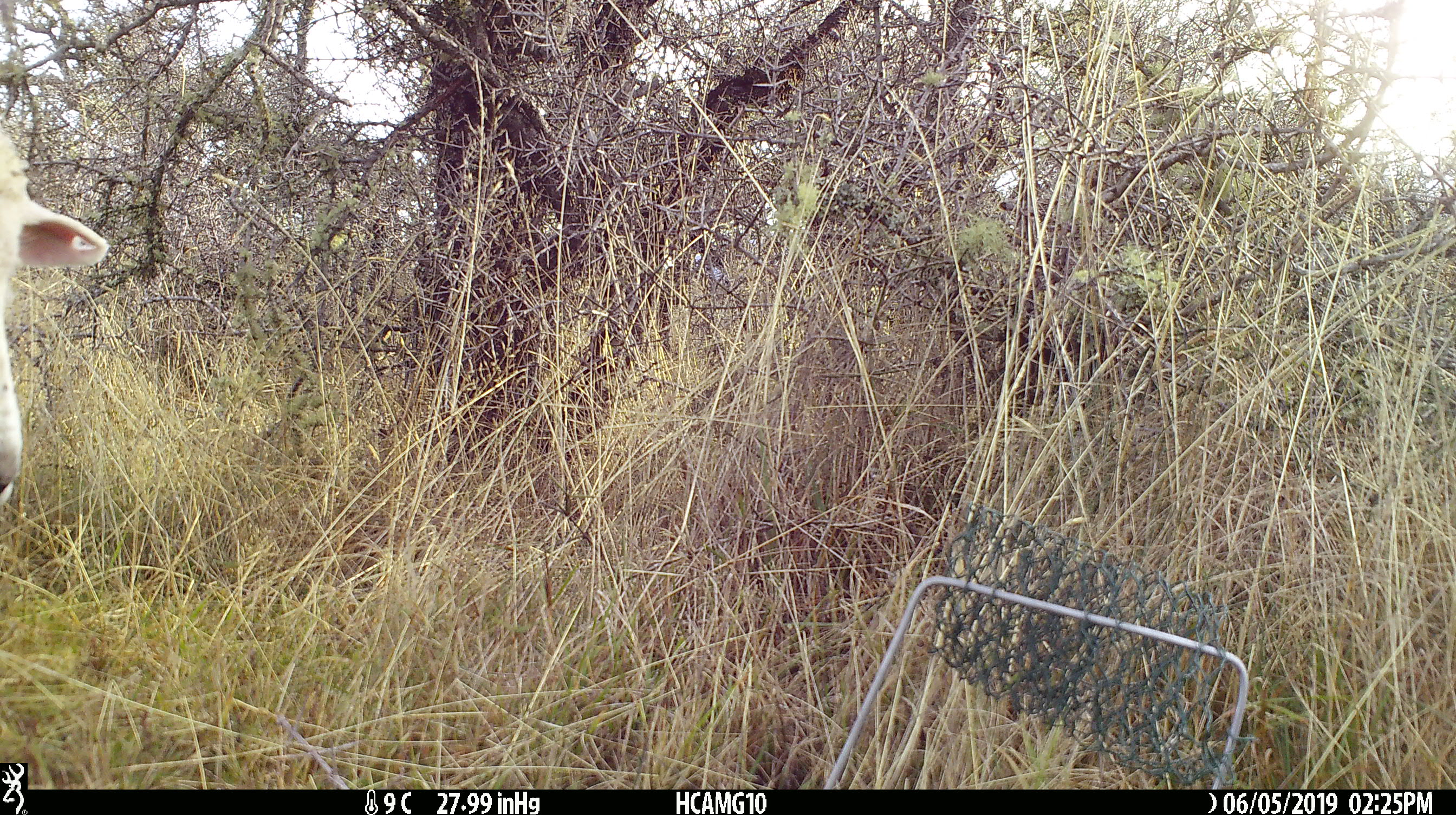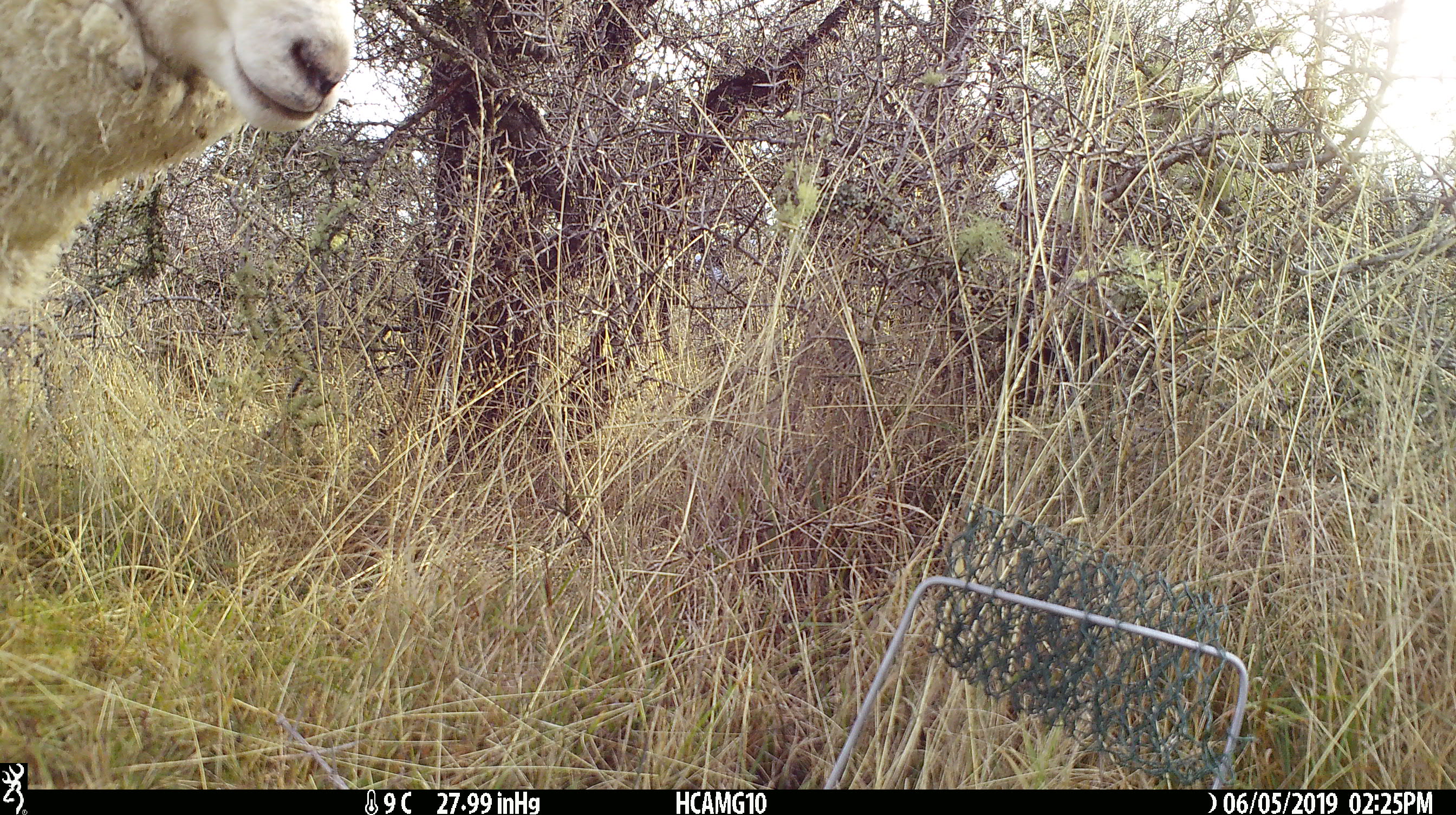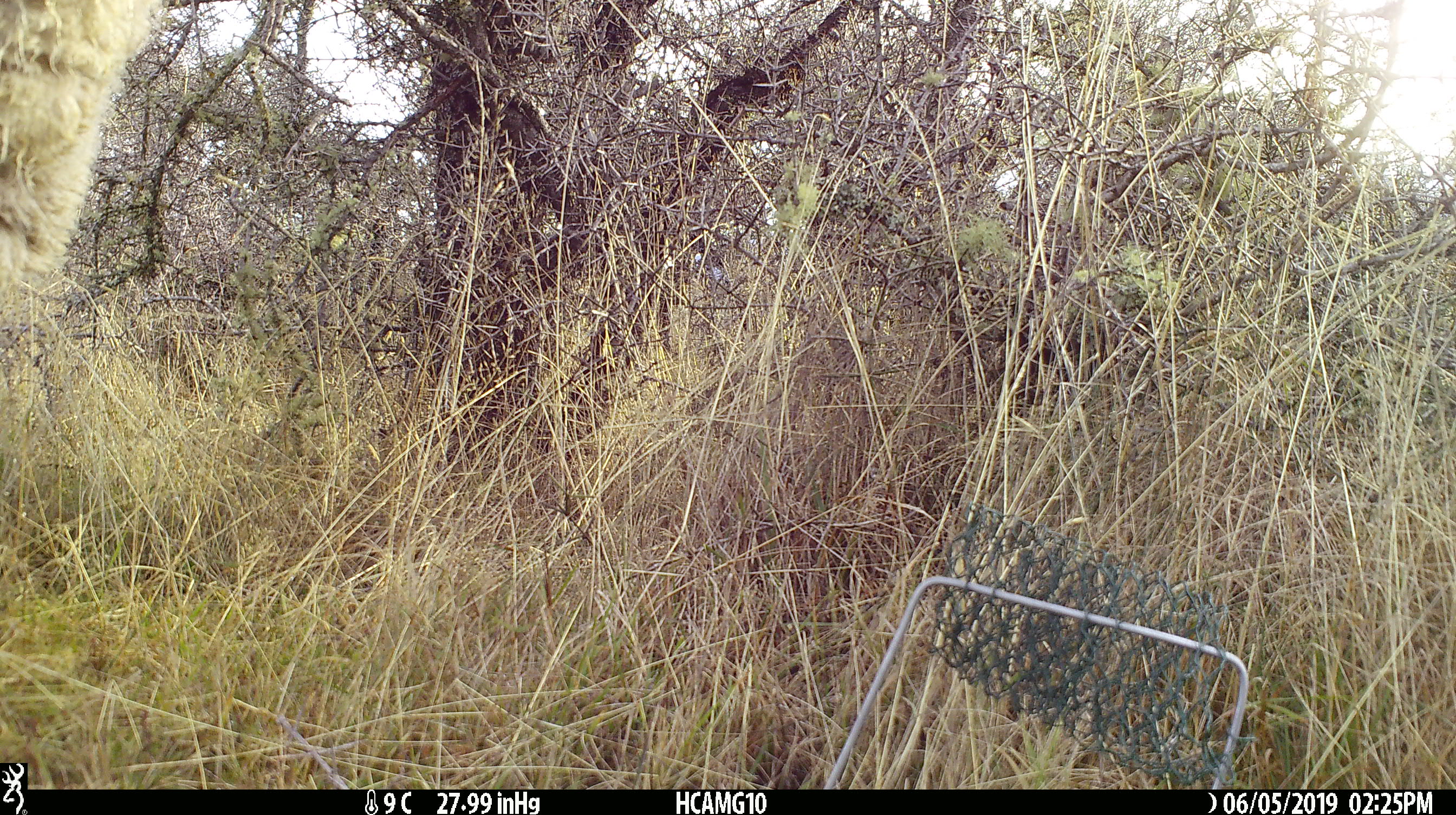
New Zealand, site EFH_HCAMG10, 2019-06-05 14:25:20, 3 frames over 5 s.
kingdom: Animalia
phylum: Chordata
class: Mammalia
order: Artiodactyla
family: Bovidae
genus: Ovis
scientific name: Ovis aries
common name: domestic sheep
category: sheep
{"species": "sheep (domestic sheep) (Ovis aries)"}